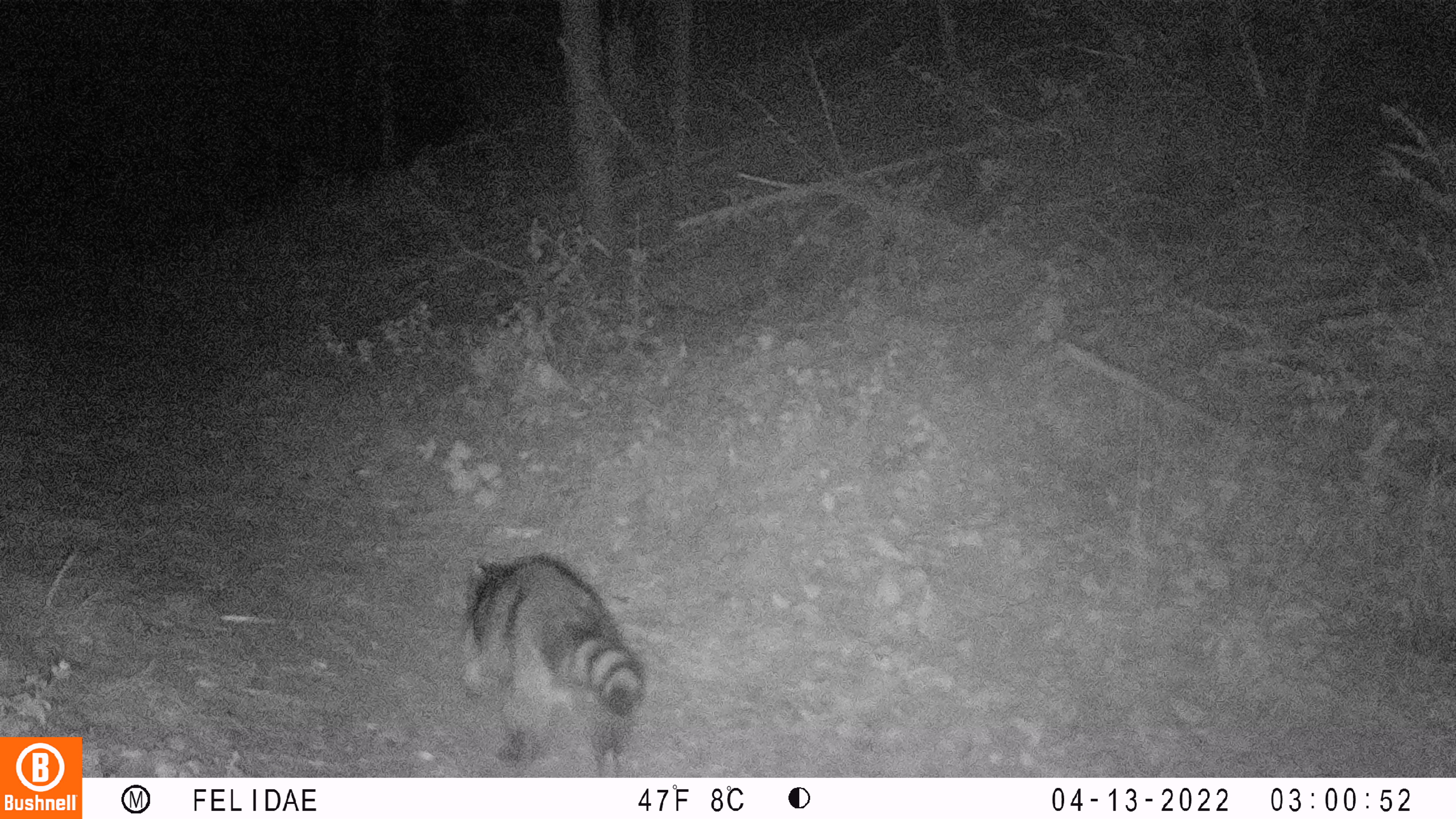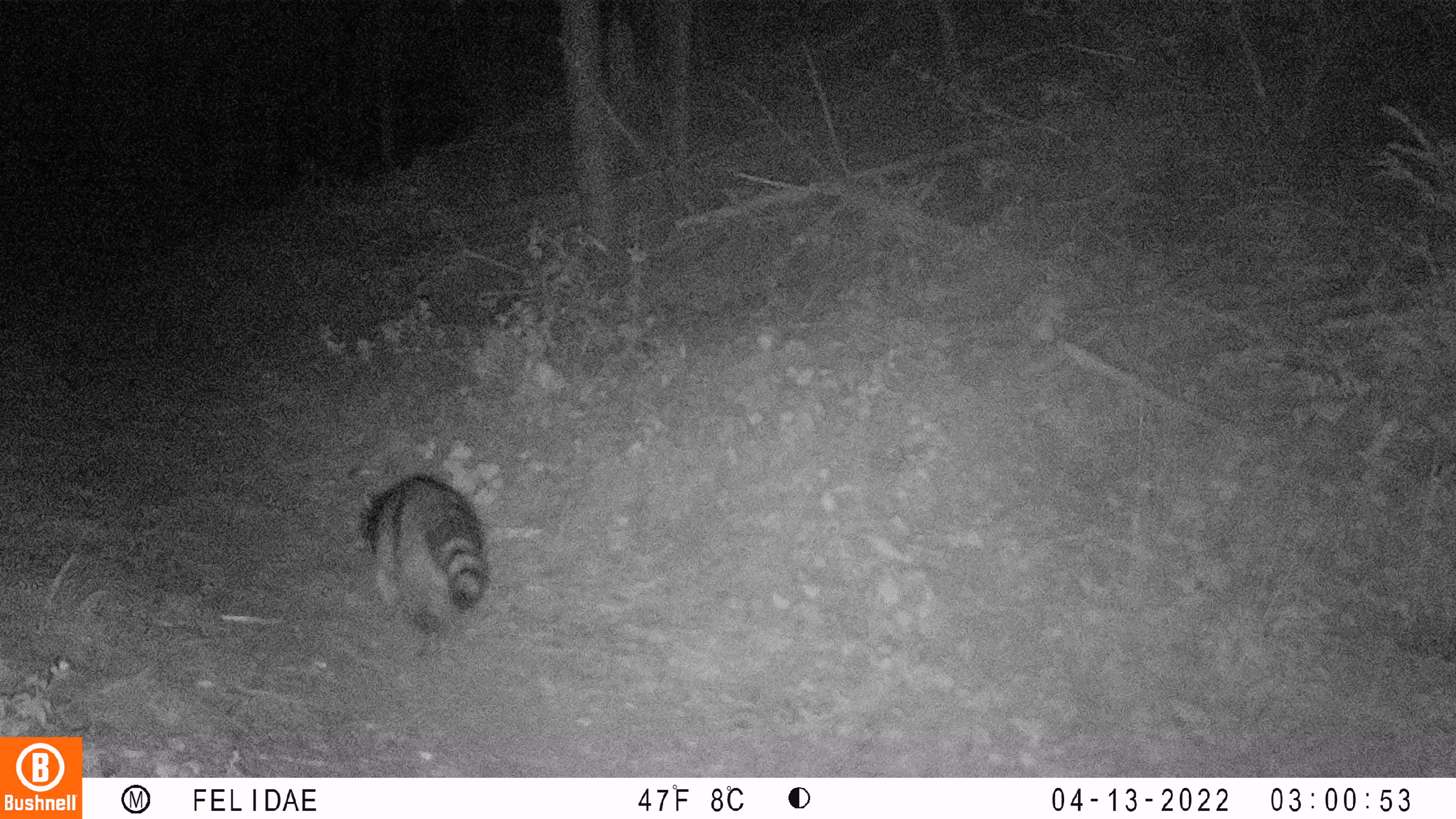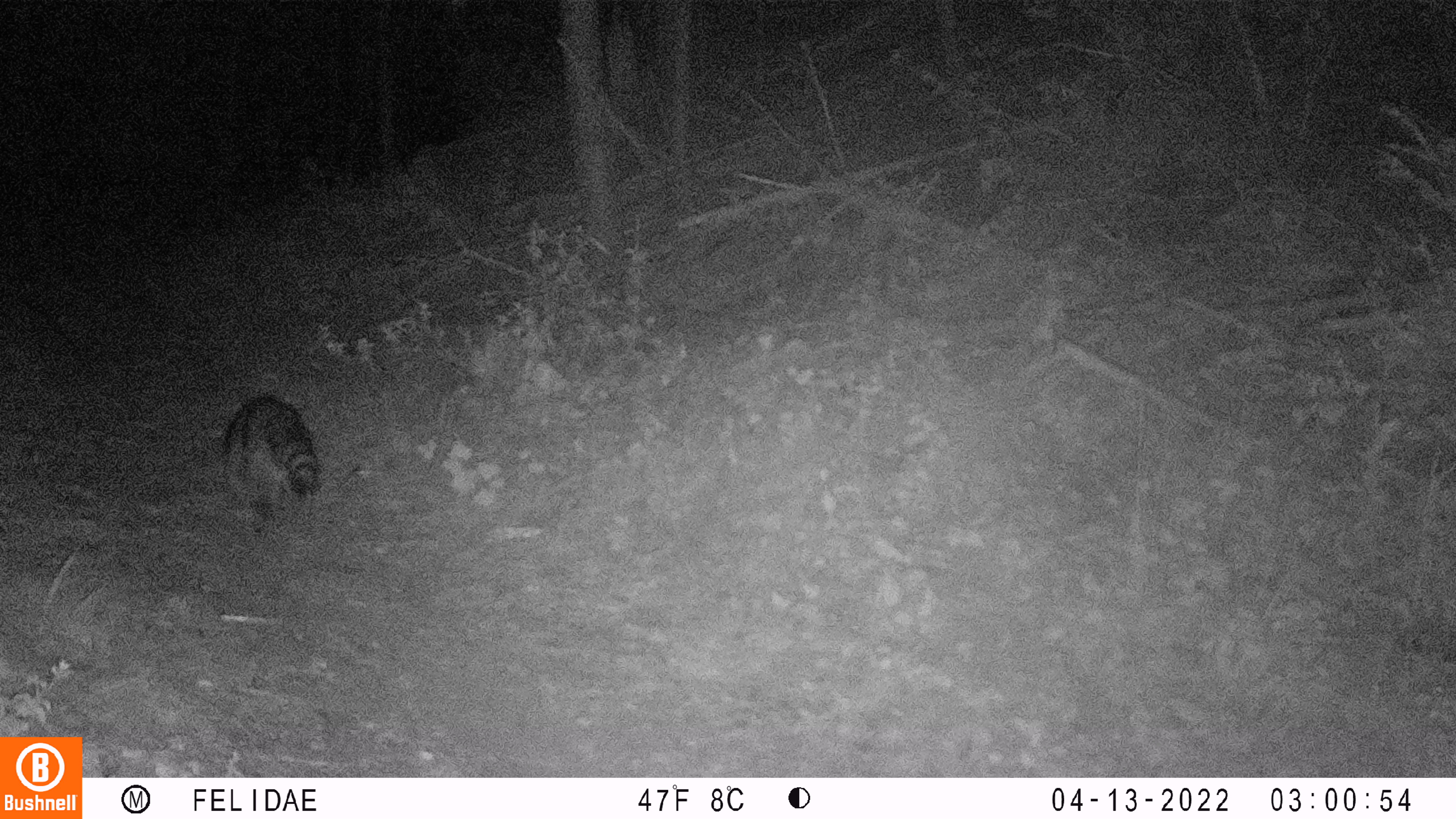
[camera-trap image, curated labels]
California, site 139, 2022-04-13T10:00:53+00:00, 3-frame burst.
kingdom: Animalia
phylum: Chordata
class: Mammalia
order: Carnivora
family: Procyonidae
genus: Procyon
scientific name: Procyon lotor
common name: raccoon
Raccoon (Procyon lotor).